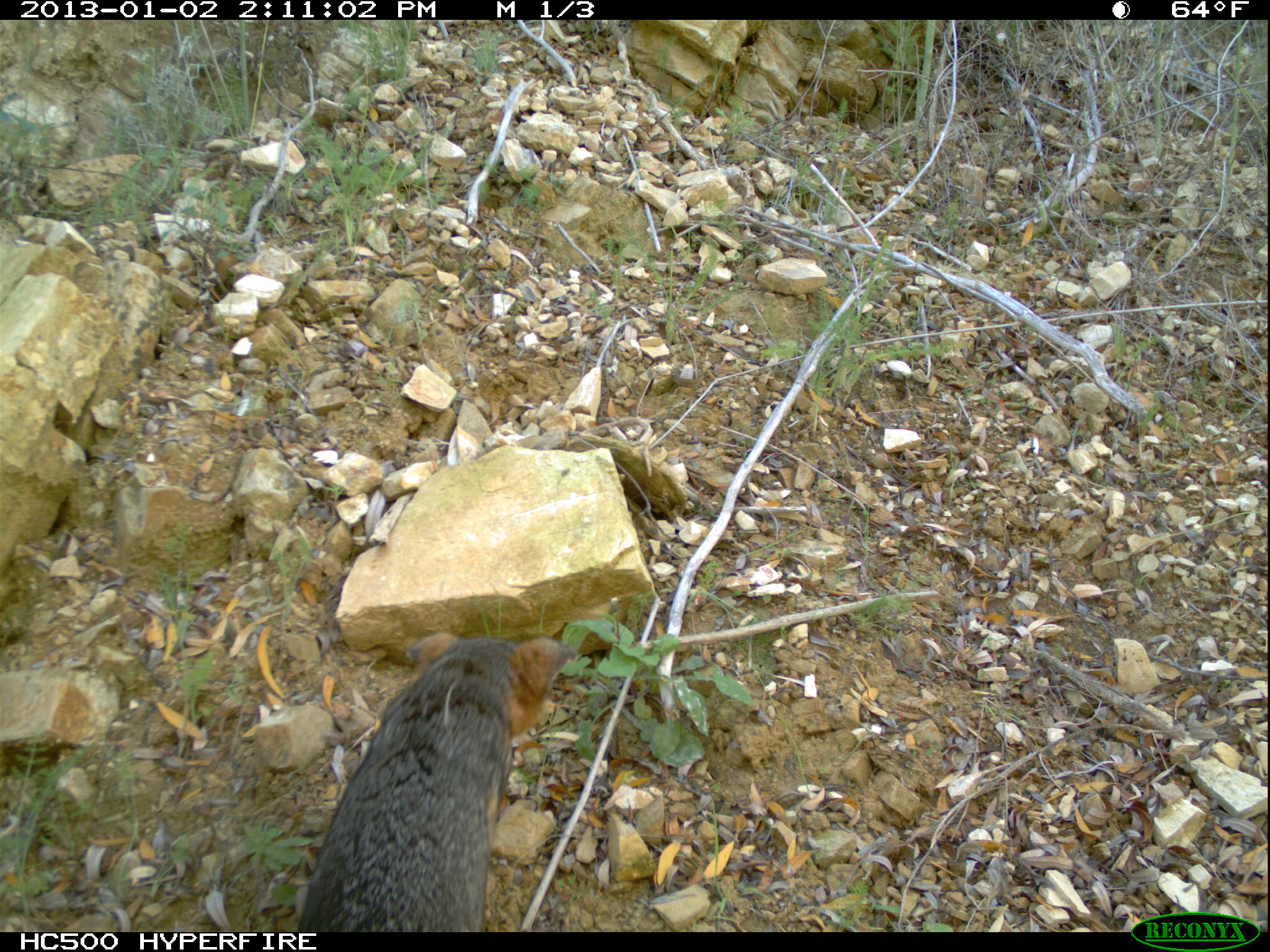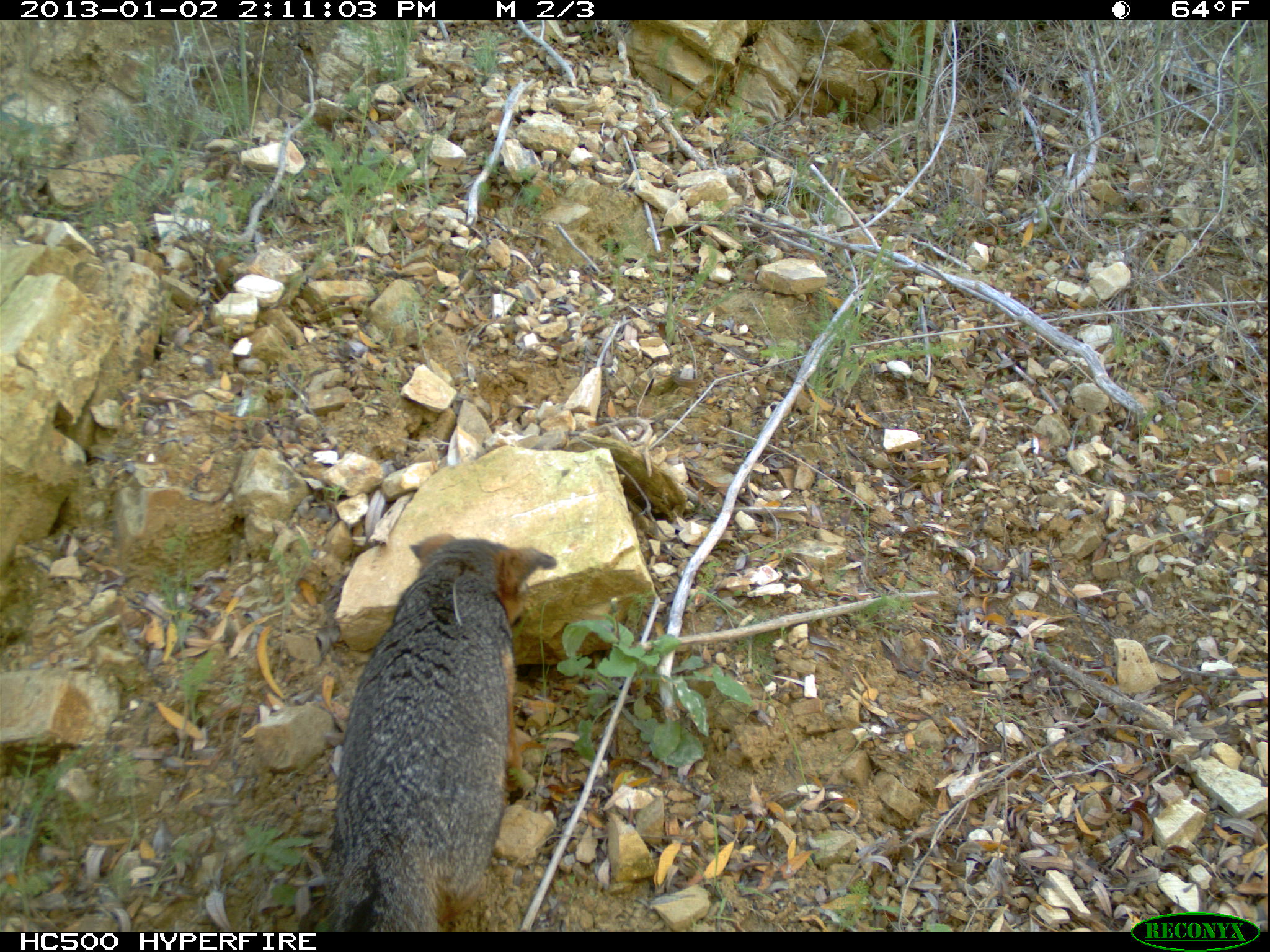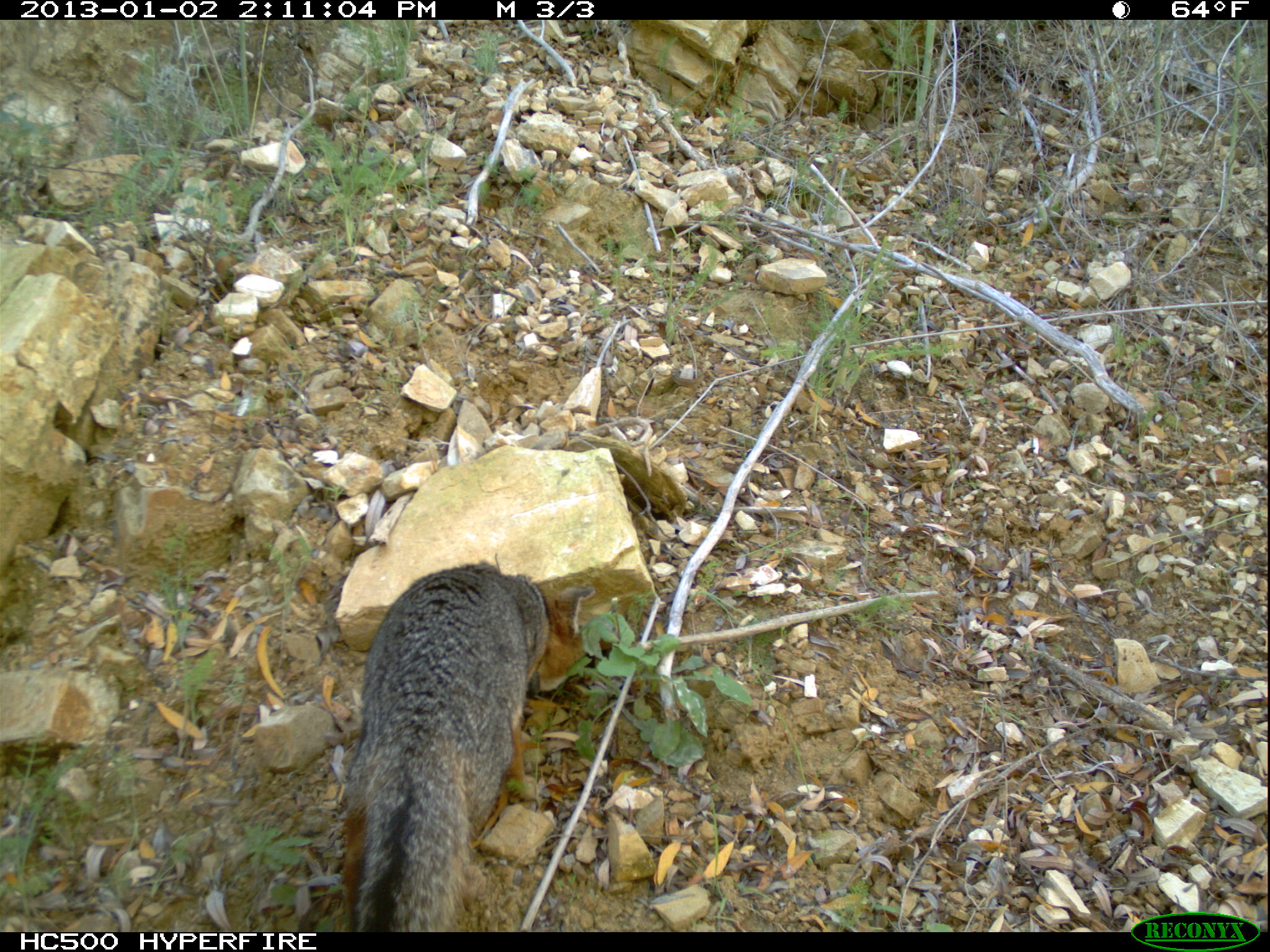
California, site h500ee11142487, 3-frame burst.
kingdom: Animalia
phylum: Chordata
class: Mammalia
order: Carnivora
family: Canidae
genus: Urocyon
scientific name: Urocyon littoralis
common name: island fox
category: fox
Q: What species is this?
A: Fox (island fox) (Urocyon littoralis).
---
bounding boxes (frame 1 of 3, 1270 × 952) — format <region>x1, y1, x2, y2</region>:
fox: <region>298, 632, 578, 932</region>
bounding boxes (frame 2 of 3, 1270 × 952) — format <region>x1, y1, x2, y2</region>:
fox: <region>332, 533, 556, 932</region>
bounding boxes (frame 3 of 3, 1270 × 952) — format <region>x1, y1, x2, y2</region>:
fox: <region>342, 561, 597, 931</region>